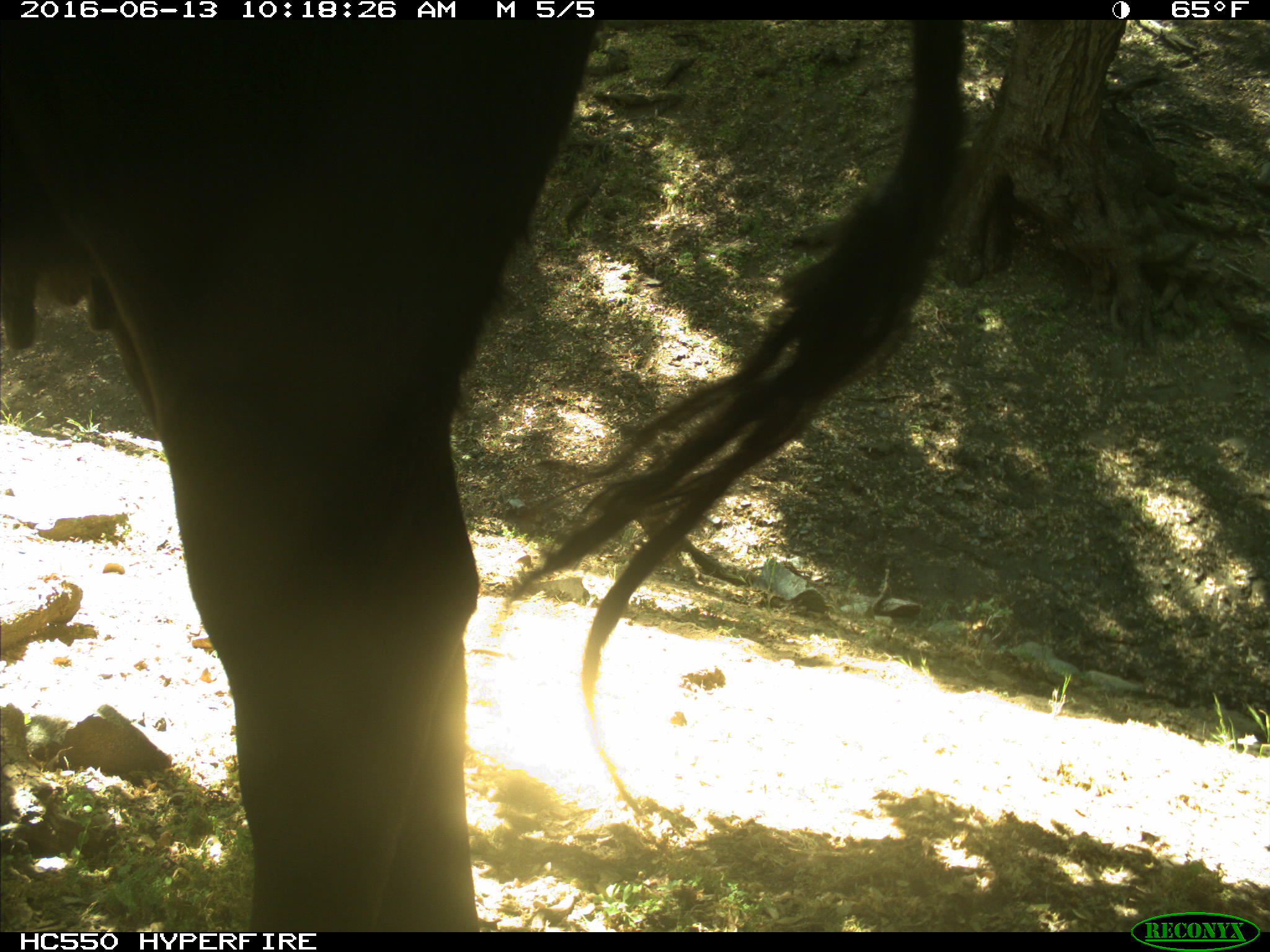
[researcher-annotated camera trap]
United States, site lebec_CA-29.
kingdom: Animalia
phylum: Chordata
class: Mammalia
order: Artiodactyla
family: Bovidae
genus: Bos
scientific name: Bos taurus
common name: domestic cow